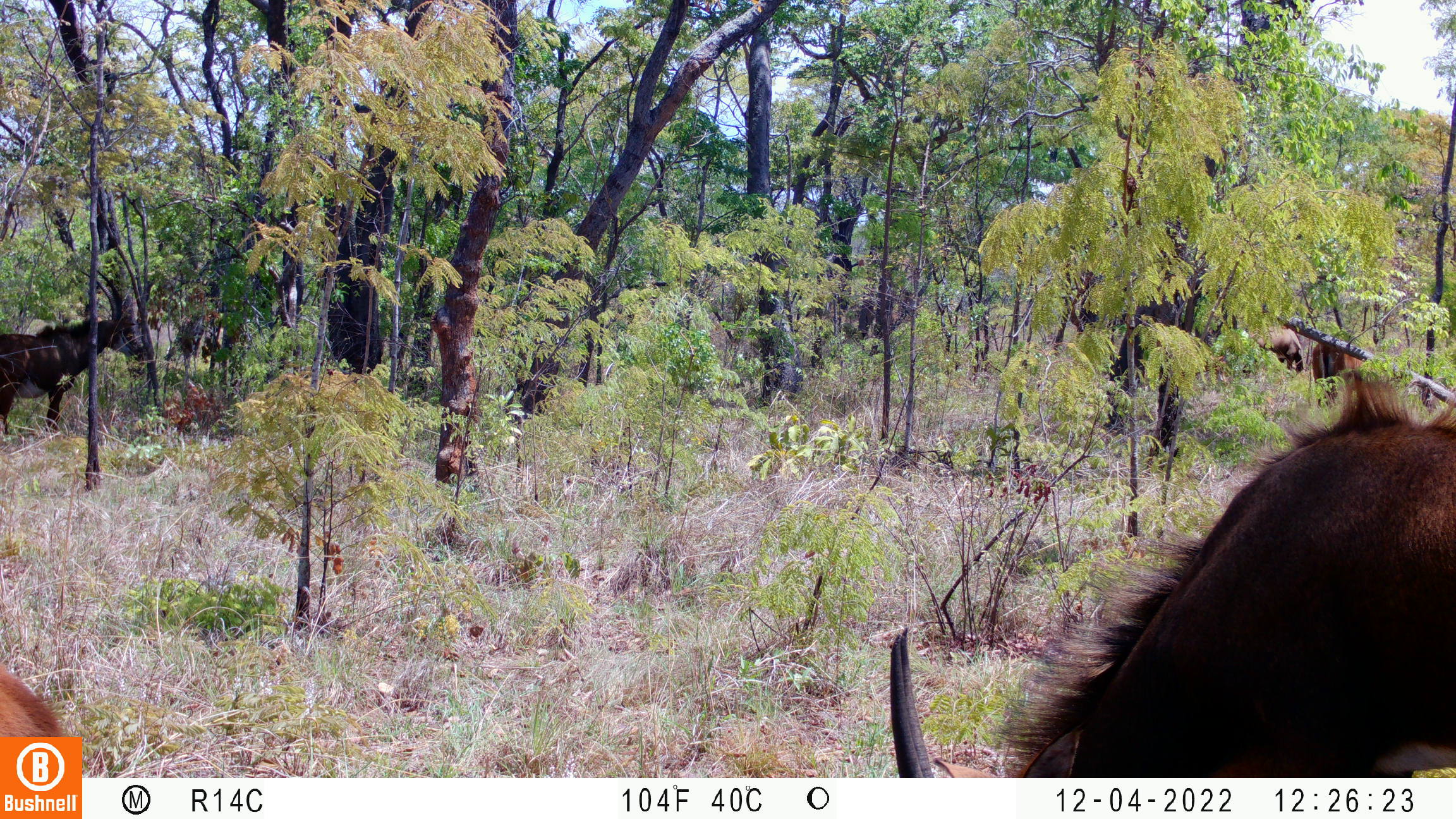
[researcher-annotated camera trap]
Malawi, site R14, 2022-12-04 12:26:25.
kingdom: Animalia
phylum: Chordata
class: Mammalia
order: Artiodactyla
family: Bovidae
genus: Hippotragus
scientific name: Hippotragus niger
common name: sable antelope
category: sable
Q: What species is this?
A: Sable (sable antelope) (Hippotragus niger).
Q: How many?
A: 4.